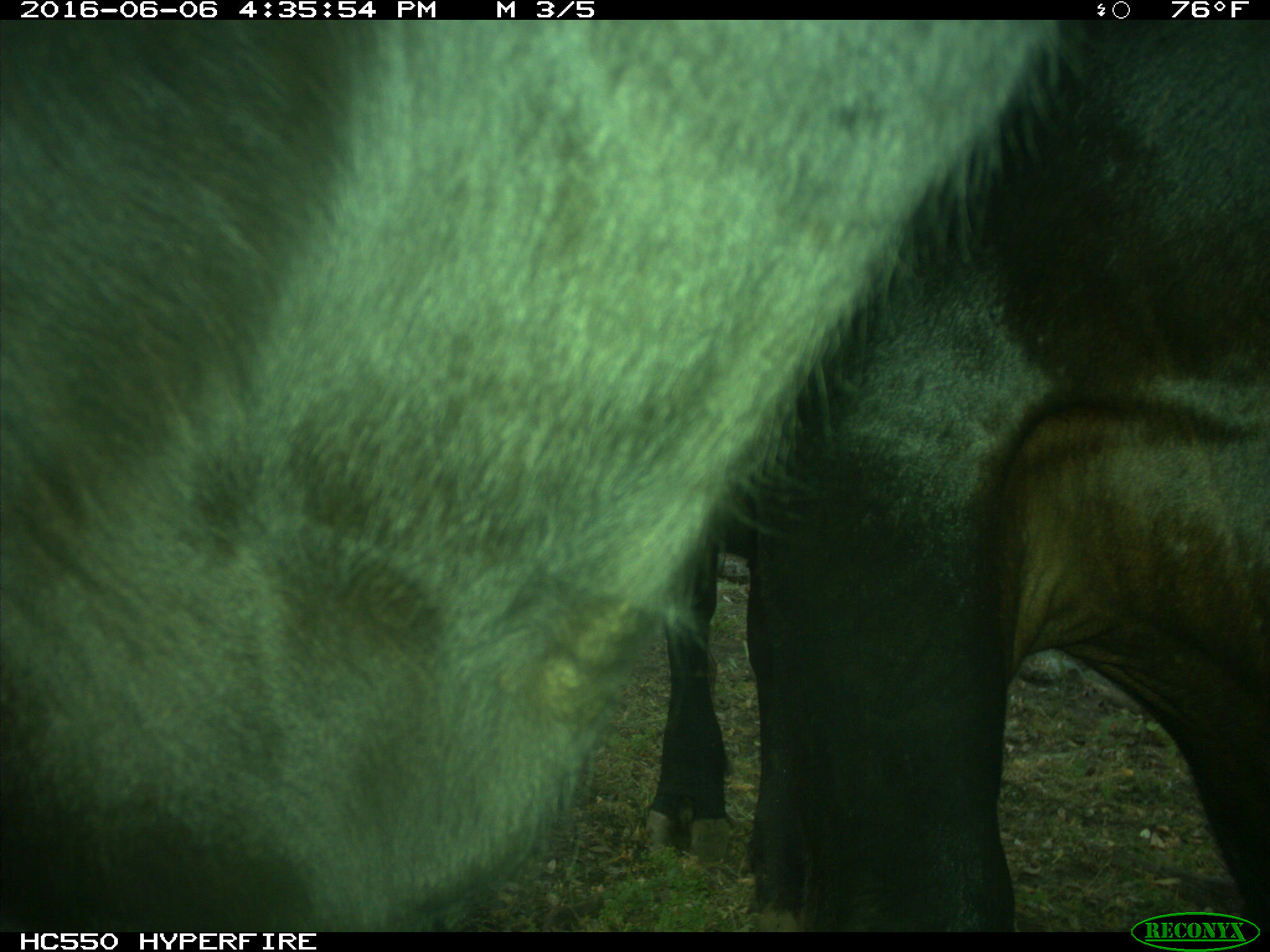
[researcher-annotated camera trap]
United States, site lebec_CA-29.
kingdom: Animalia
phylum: Chordata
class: Mammalia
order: Artiodactyla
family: Bovidae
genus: Bos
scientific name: Bos taurus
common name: domestic cow